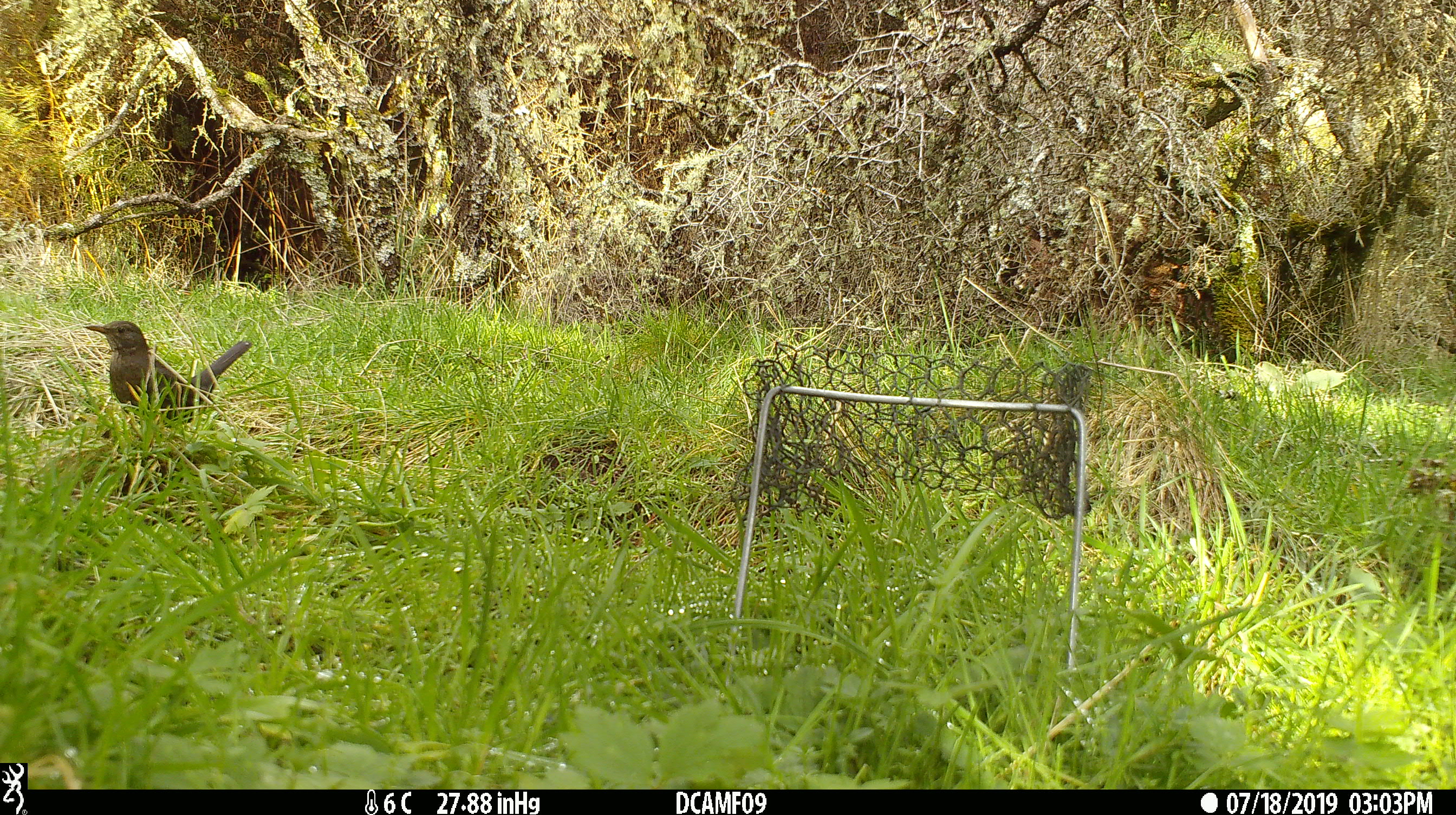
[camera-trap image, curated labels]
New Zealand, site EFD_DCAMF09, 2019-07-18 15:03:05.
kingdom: Animalia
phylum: Chordata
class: Aves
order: Passeriformes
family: Turdidae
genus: Turdus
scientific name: Turdus merula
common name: eurasian blackbird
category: blackbird